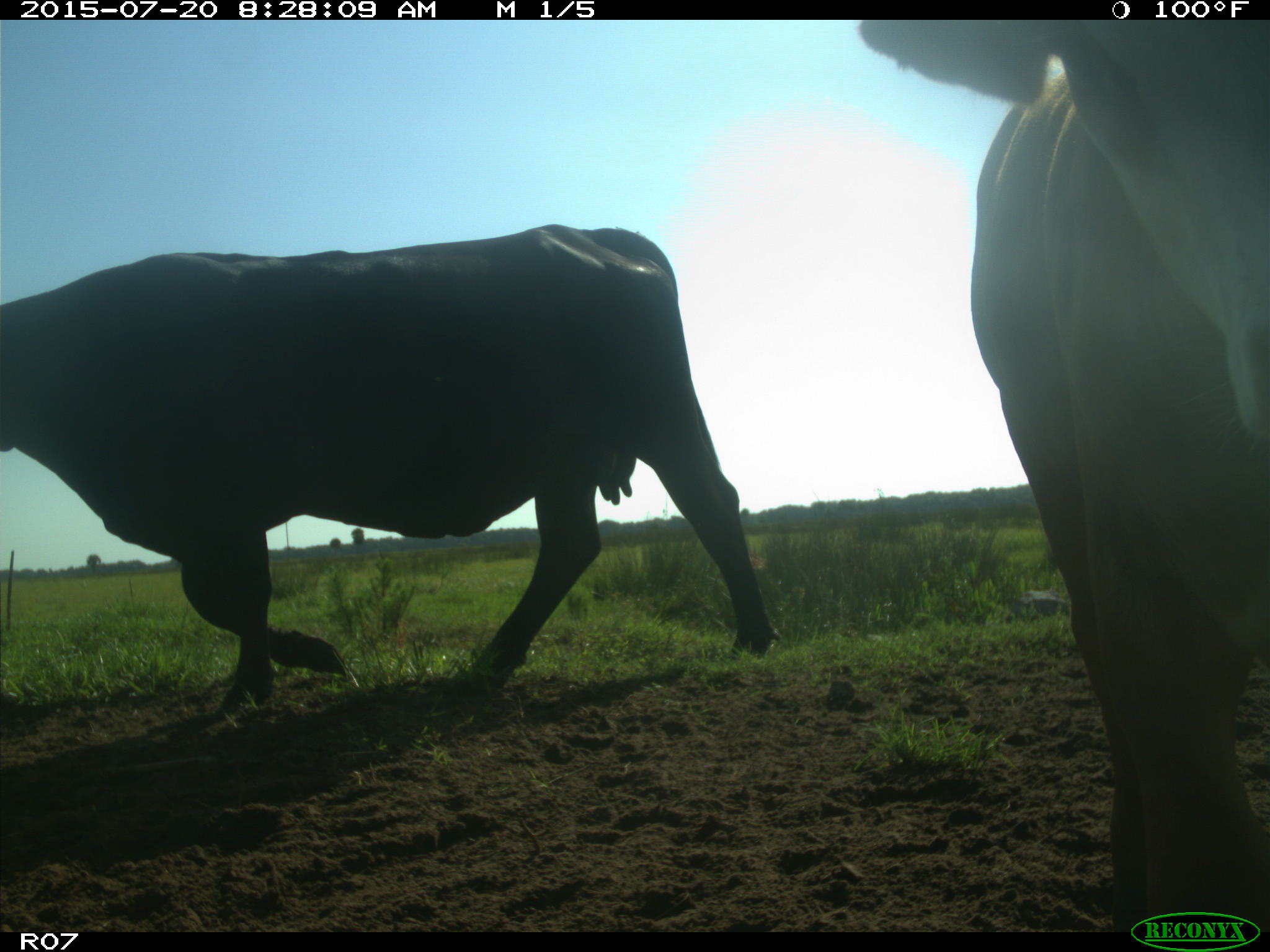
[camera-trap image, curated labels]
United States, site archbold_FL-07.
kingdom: Animalia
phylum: Chordata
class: Mammalia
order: Artiodactyla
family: Bovidae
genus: Bos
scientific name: Bos taurus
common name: domestic cow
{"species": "Bos taurus (domestic cow)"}